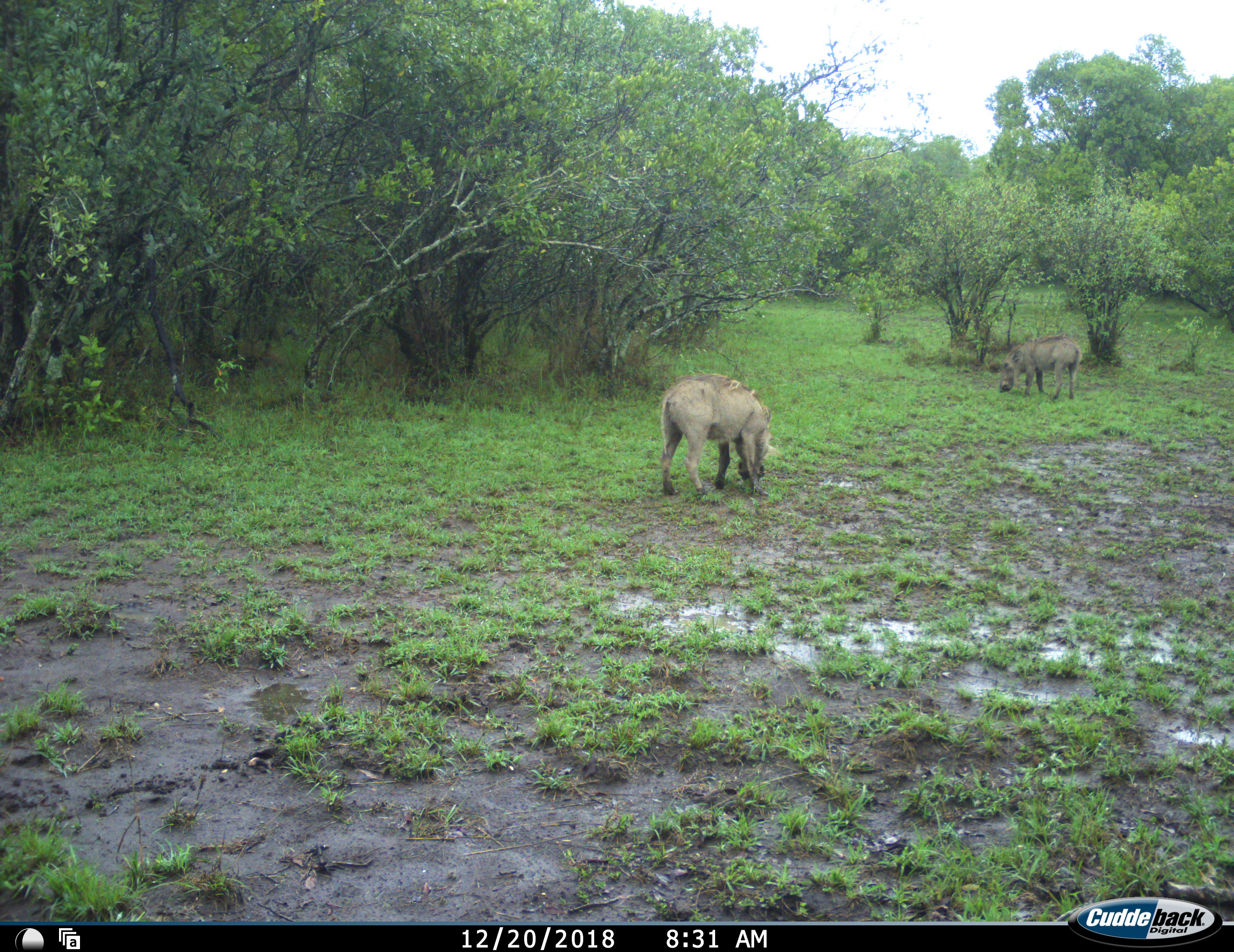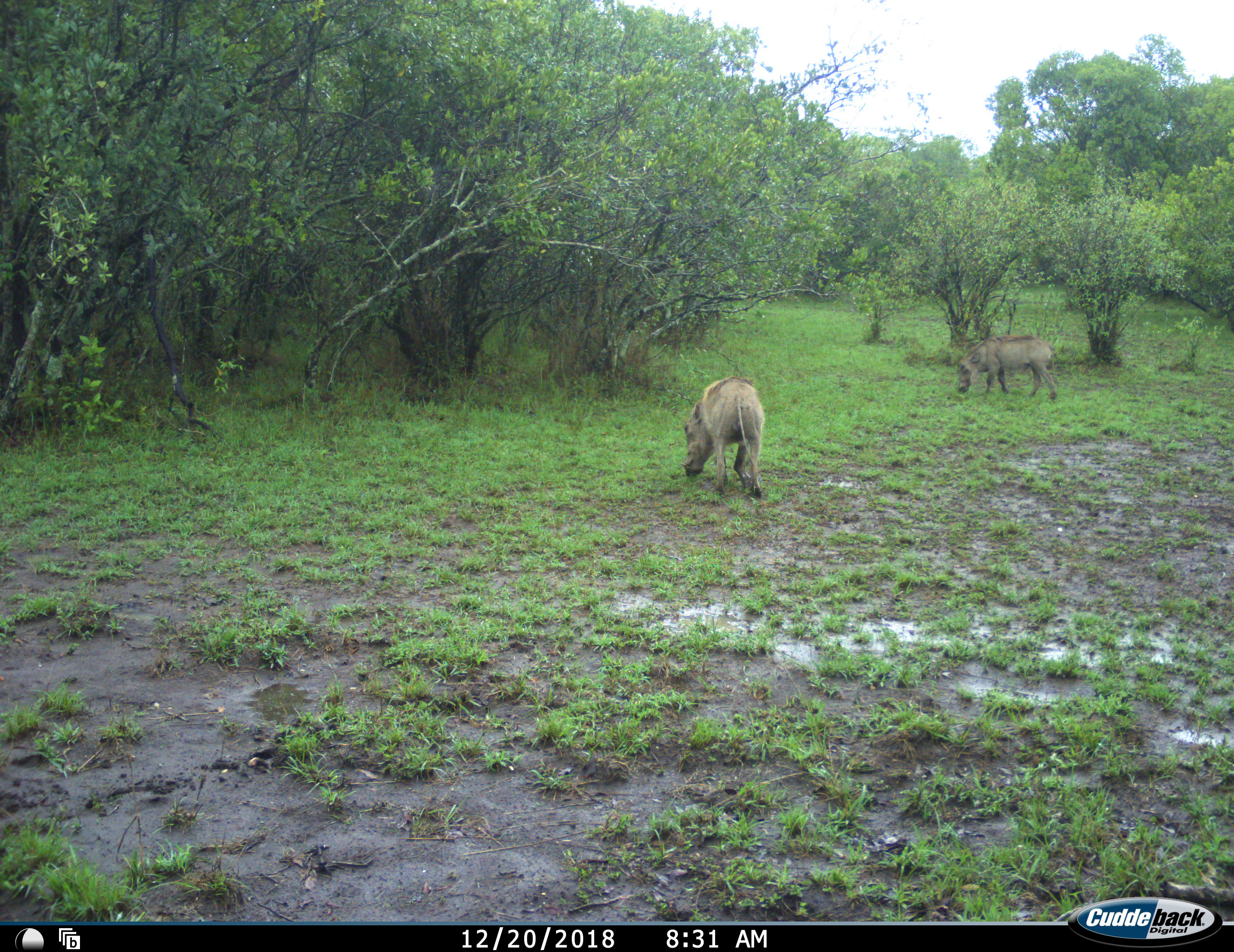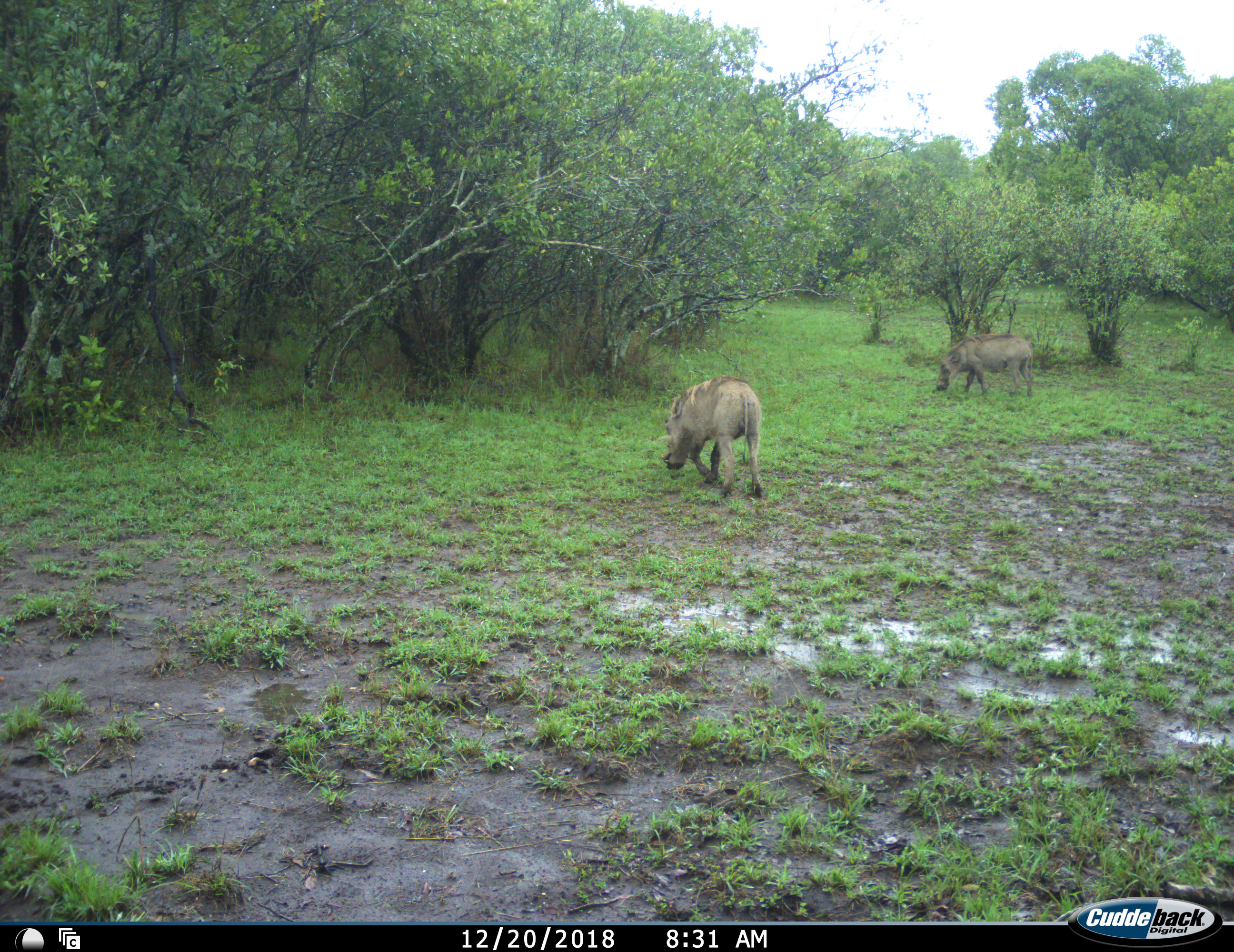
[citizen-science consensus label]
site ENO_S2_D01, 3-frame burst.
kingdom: Animalia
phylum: Chordata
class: Mammalia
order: Artiodactyla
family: Suidae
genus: Phacochoerus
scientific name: Phacochoerus africanus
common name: warthog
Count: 2.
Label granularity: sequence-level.